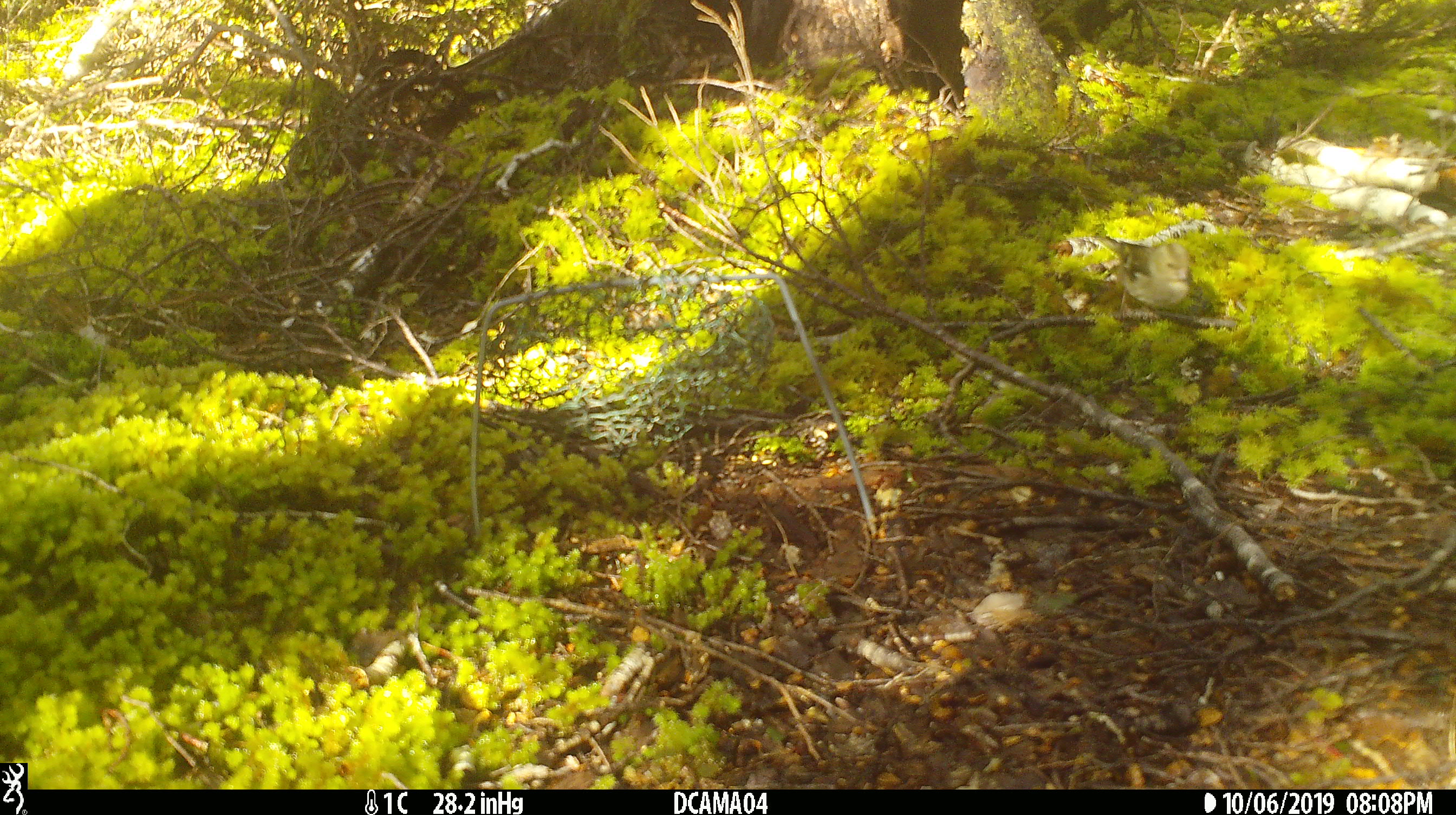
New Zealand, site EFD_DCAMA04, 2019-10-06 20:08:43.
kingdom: Animalia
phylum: Chordata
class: Aves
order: Passeriformes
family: Fringillidae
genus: Chloris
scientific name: Chloris chloris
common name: greenfinch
Greenfinch (Chloris chloris).